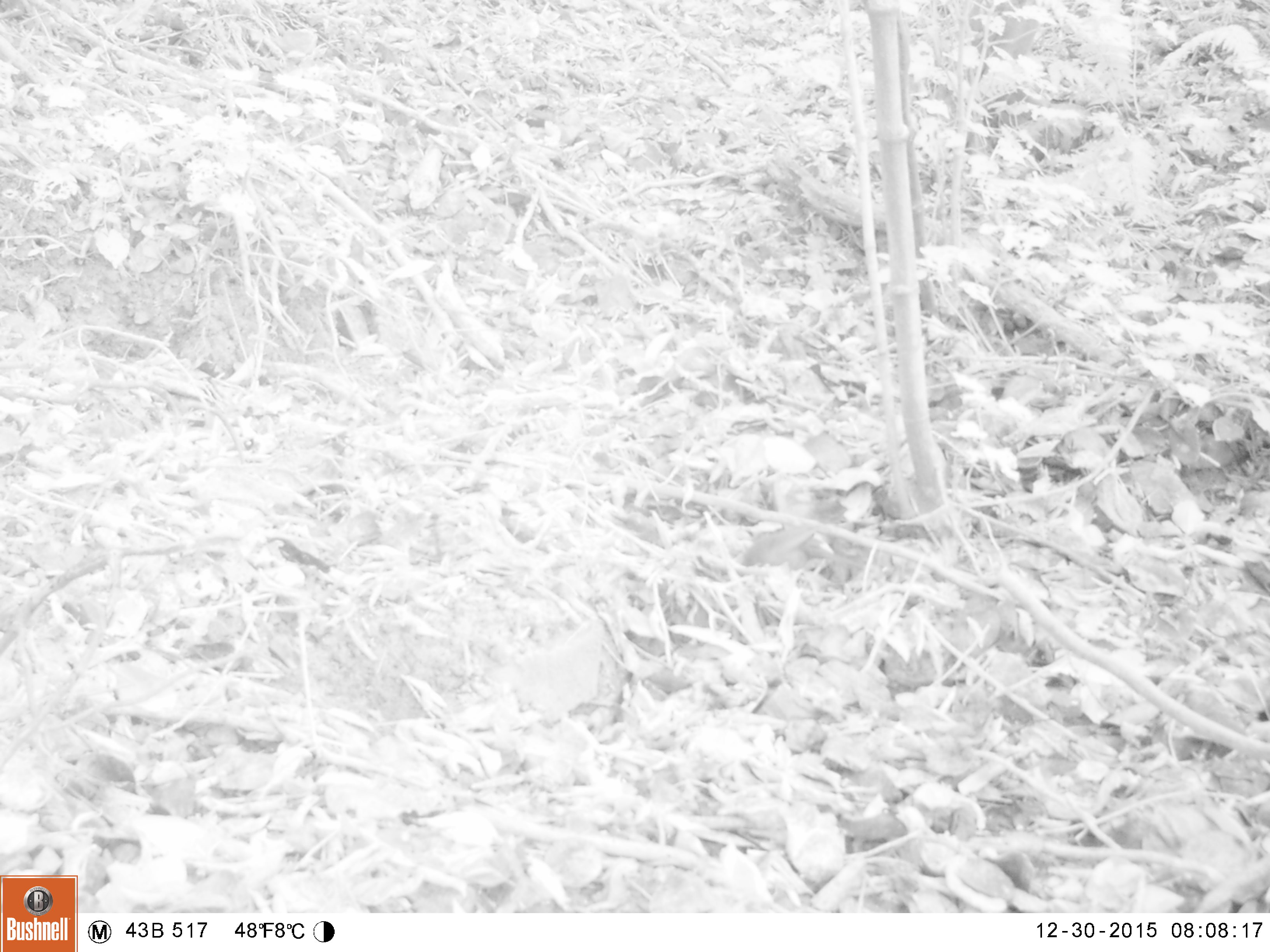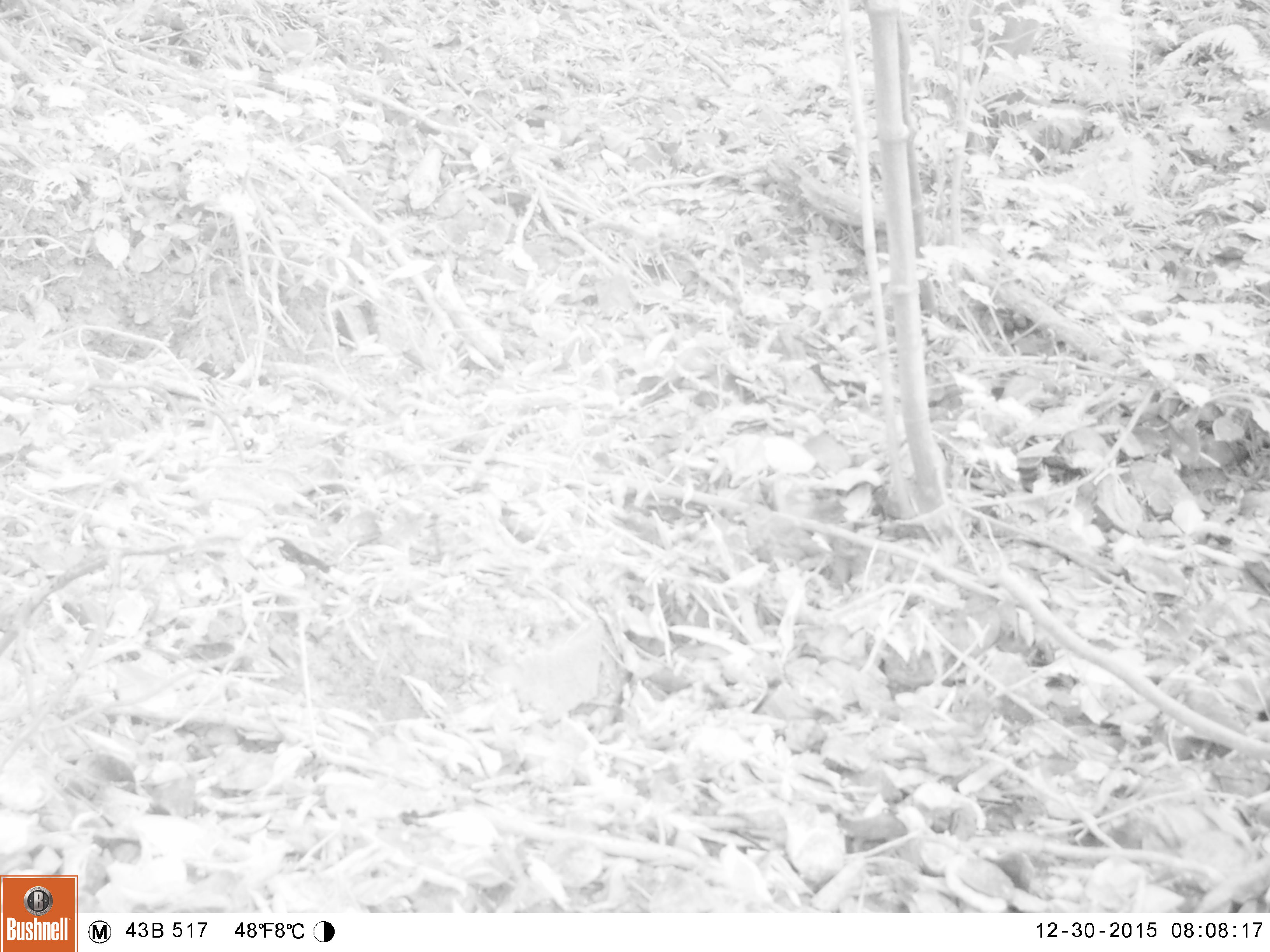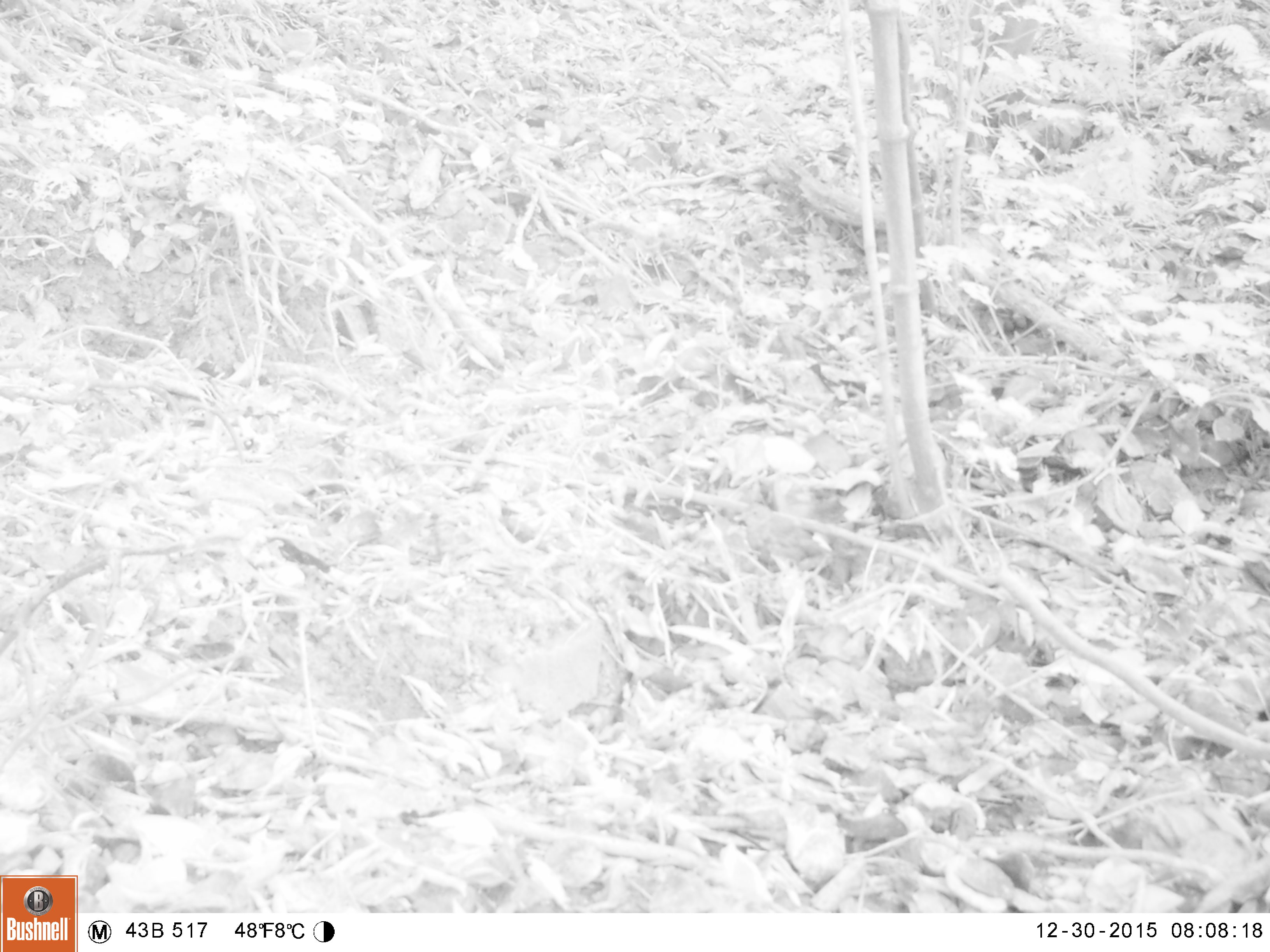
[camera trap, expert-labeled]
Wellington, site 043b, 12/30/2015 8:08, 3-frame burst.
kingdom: Animalia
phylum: Chordata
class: Aves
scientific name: Aves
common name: bird